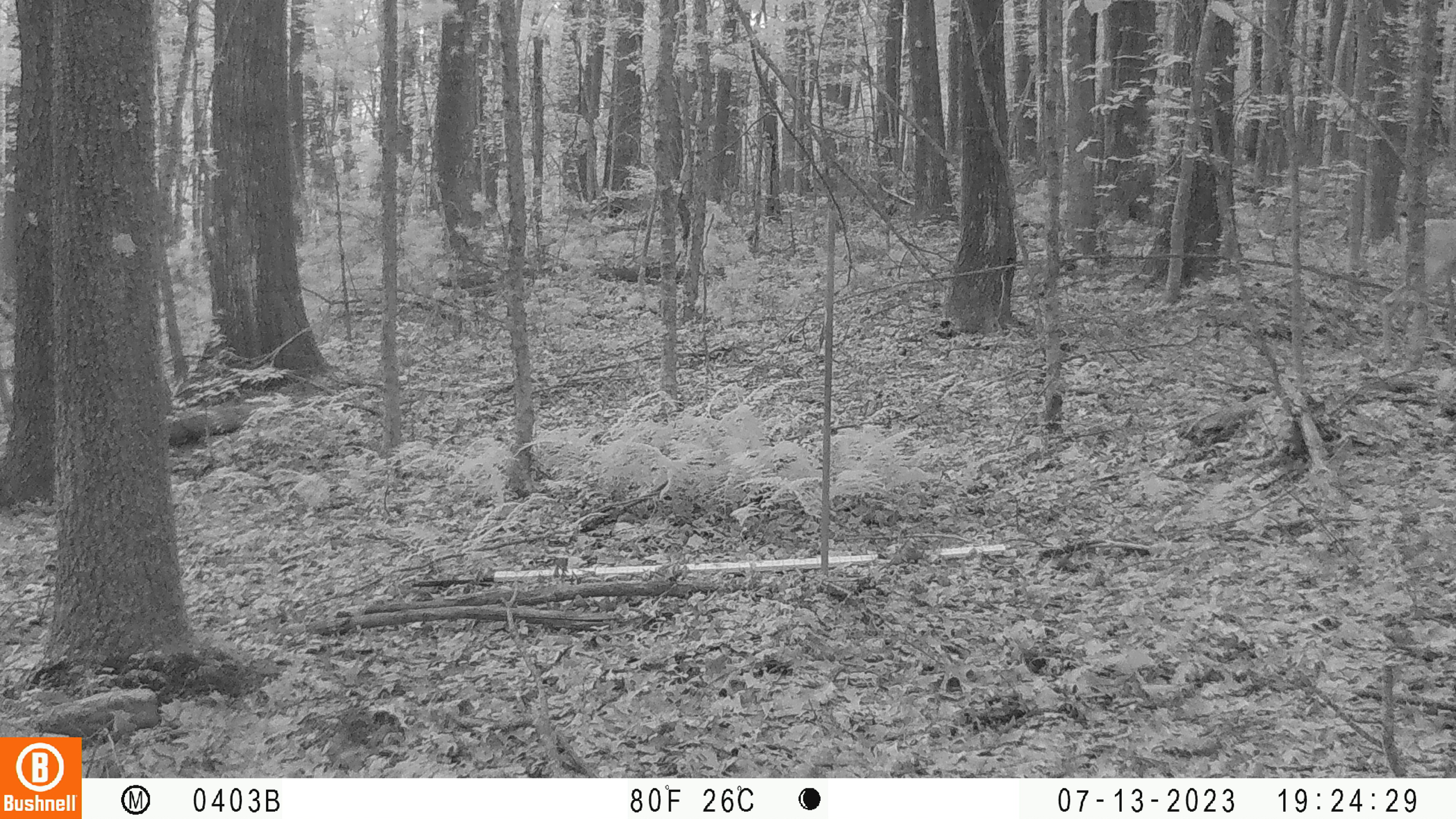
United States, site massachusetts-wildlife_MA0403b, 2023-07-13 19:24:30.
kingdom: Animalia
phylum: Chordata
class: Mammalia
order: Artiodactyla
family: Cervidae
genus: Odocoileus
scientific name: Odocoileus virginianus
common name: white-tailed deer